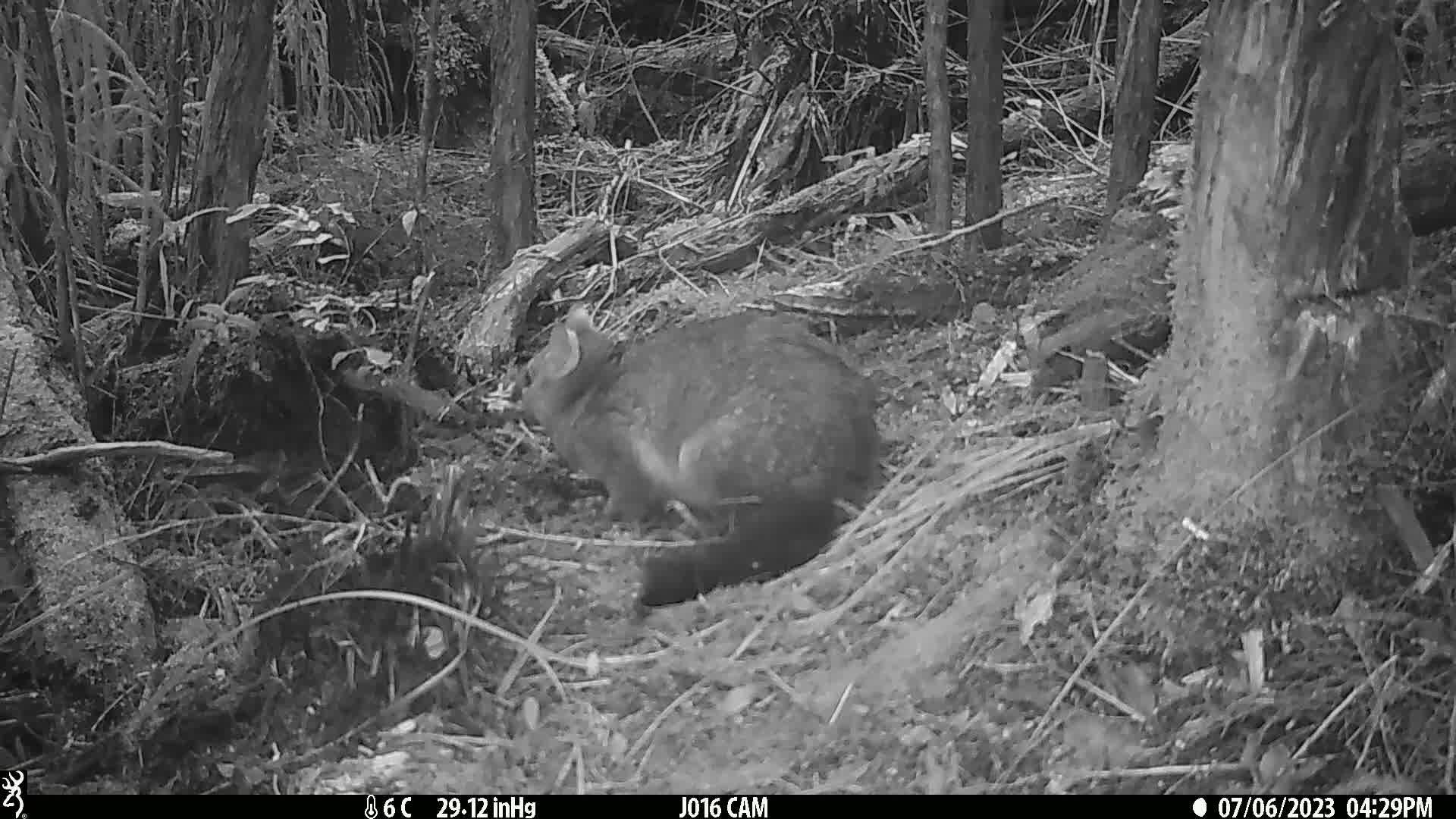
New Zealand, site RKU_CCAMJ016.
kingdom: Animalia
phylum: Chordata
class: Mammalia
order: Diprotodontia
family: Phalangeridae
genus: Trichosurus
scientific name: Trichosurus vulpecula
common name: common brushtail possum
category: possum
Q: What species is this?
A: Possum (common brushtail possum) (Trichosurus vulpecula).